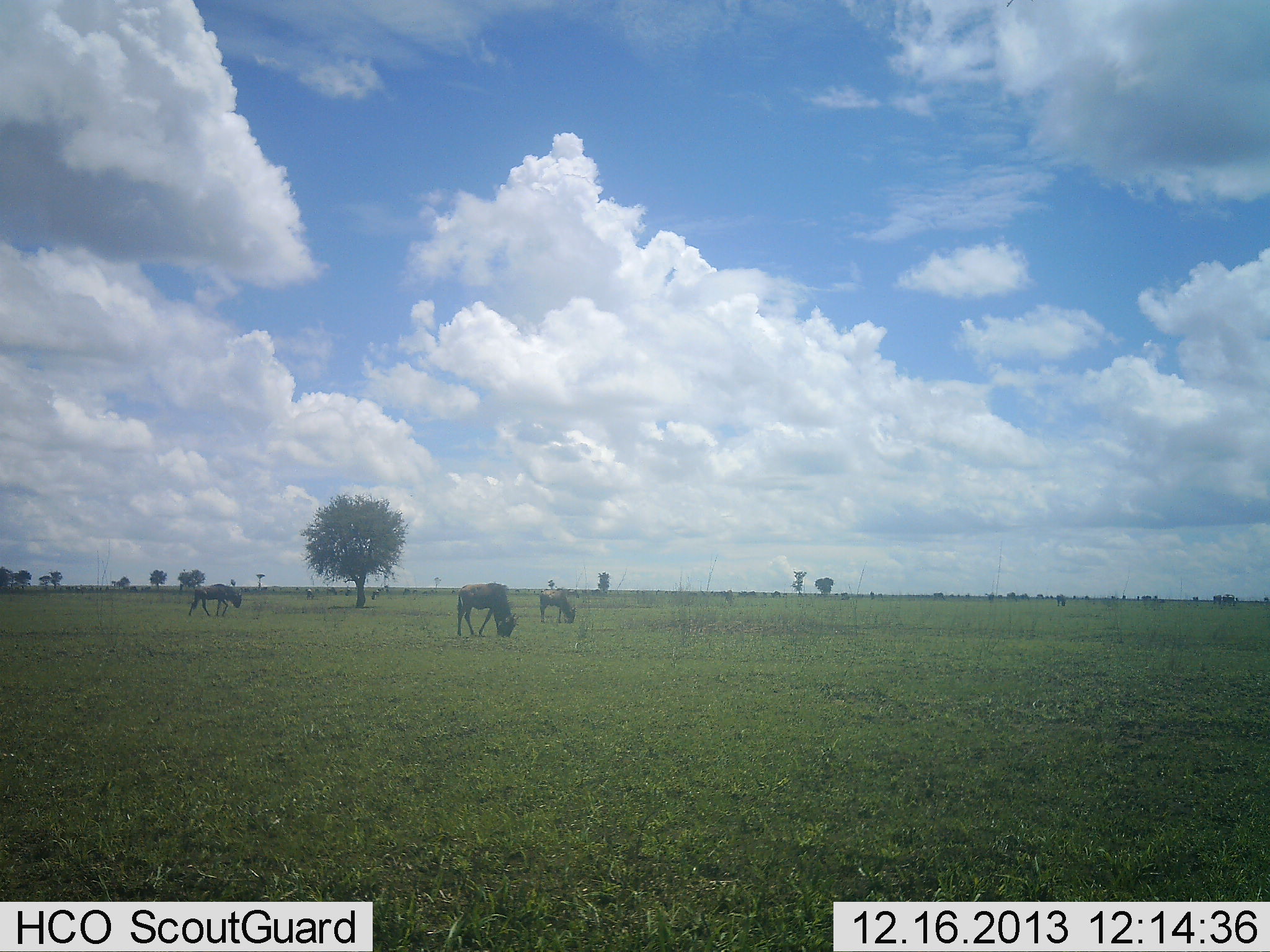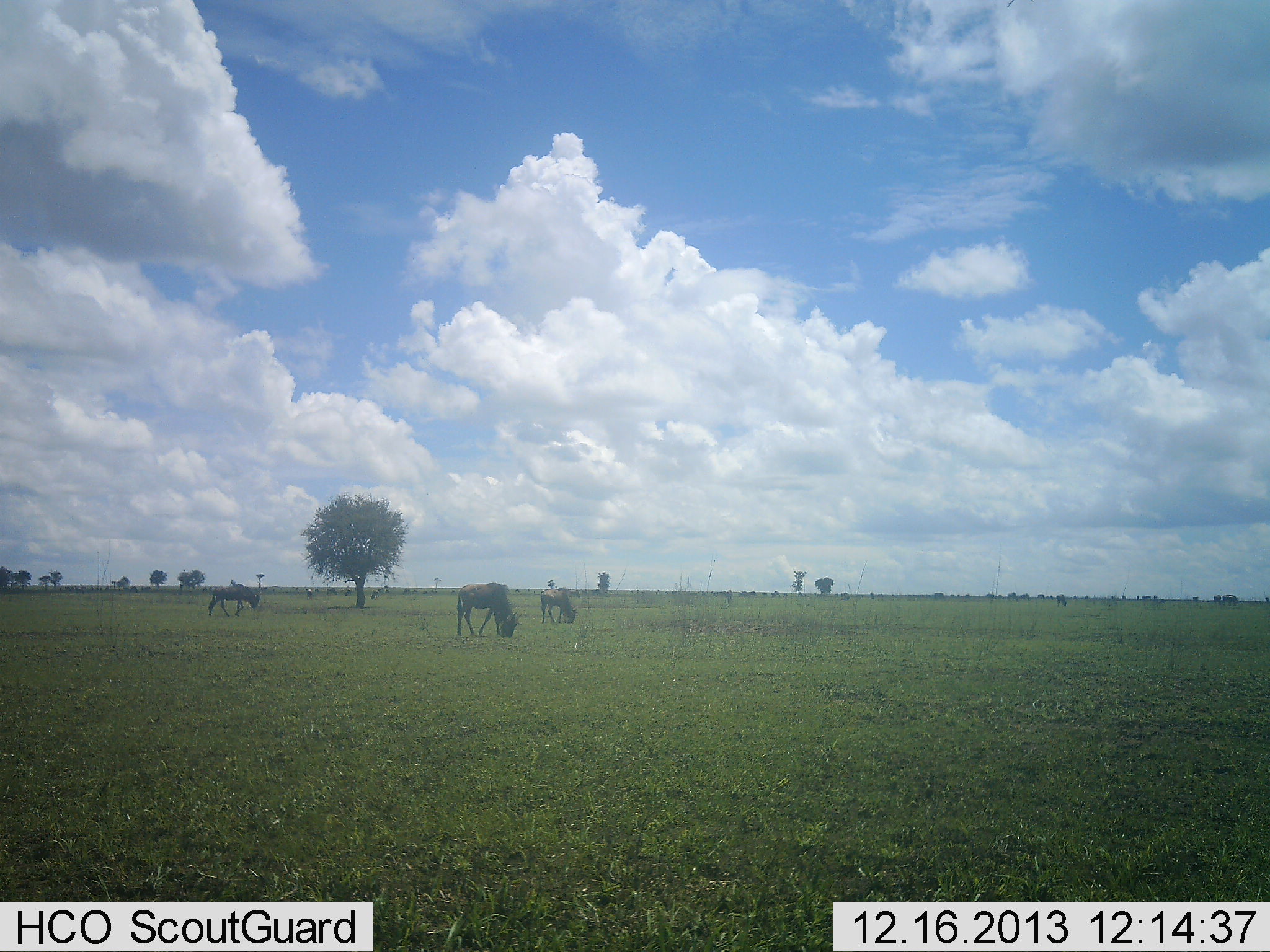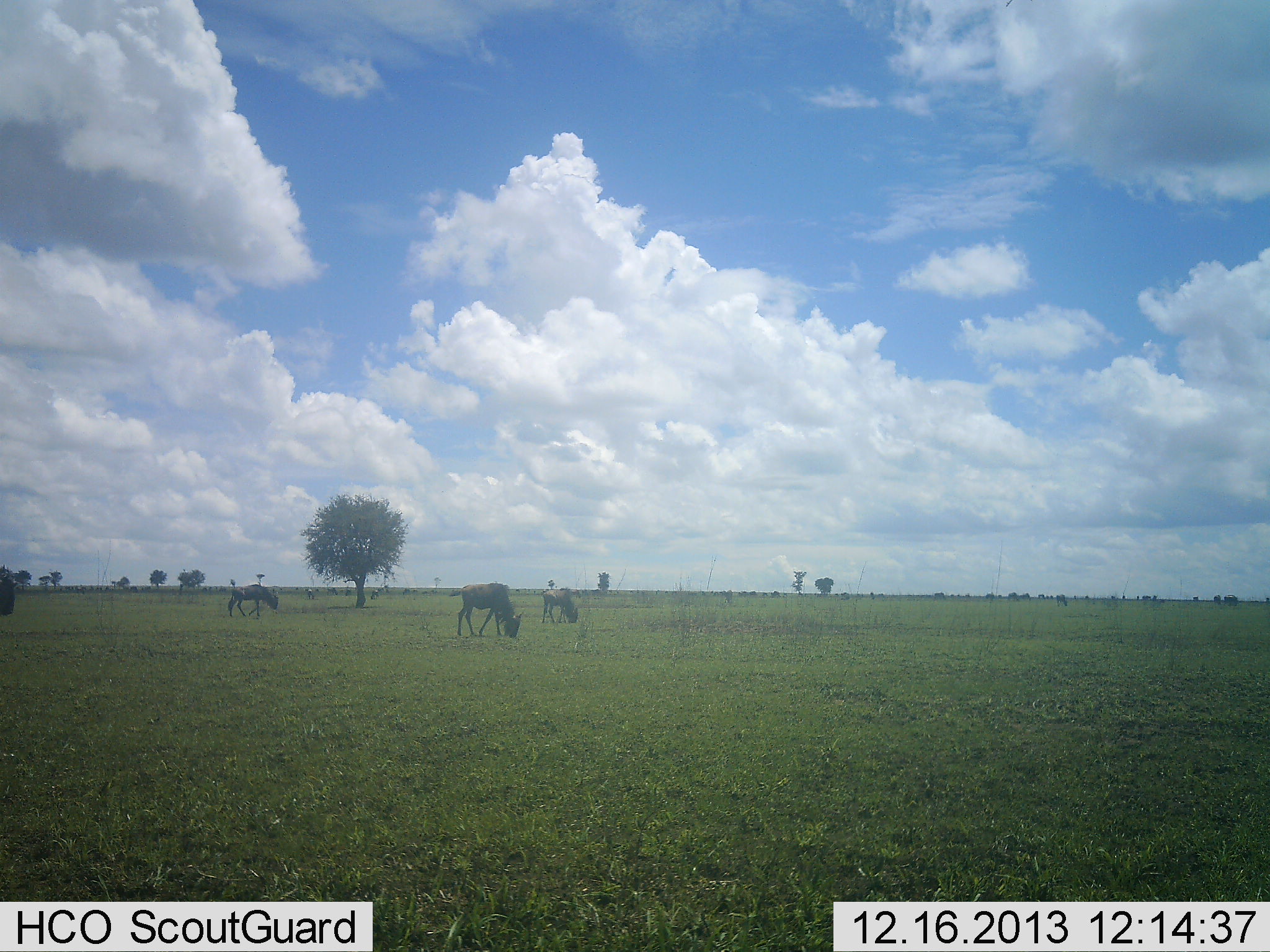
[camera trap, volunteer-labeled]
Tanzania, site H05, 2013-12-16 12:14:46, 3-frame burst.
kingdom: Animalia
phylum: Chordata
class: Mammalia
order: Artiodactyla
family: Bovidae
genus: Connochaetes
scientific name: Connochaetes taurinus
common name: blue wildebeest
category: wildebeest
Wildebeest (blue wildebeest) (Connochaetes taurinus), count 4. Behavior (volunteer vote fractions): standing 30%, resting 0%, moving 60%, interacting 0%. Young present (vote fraction): 0%. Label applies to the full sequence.